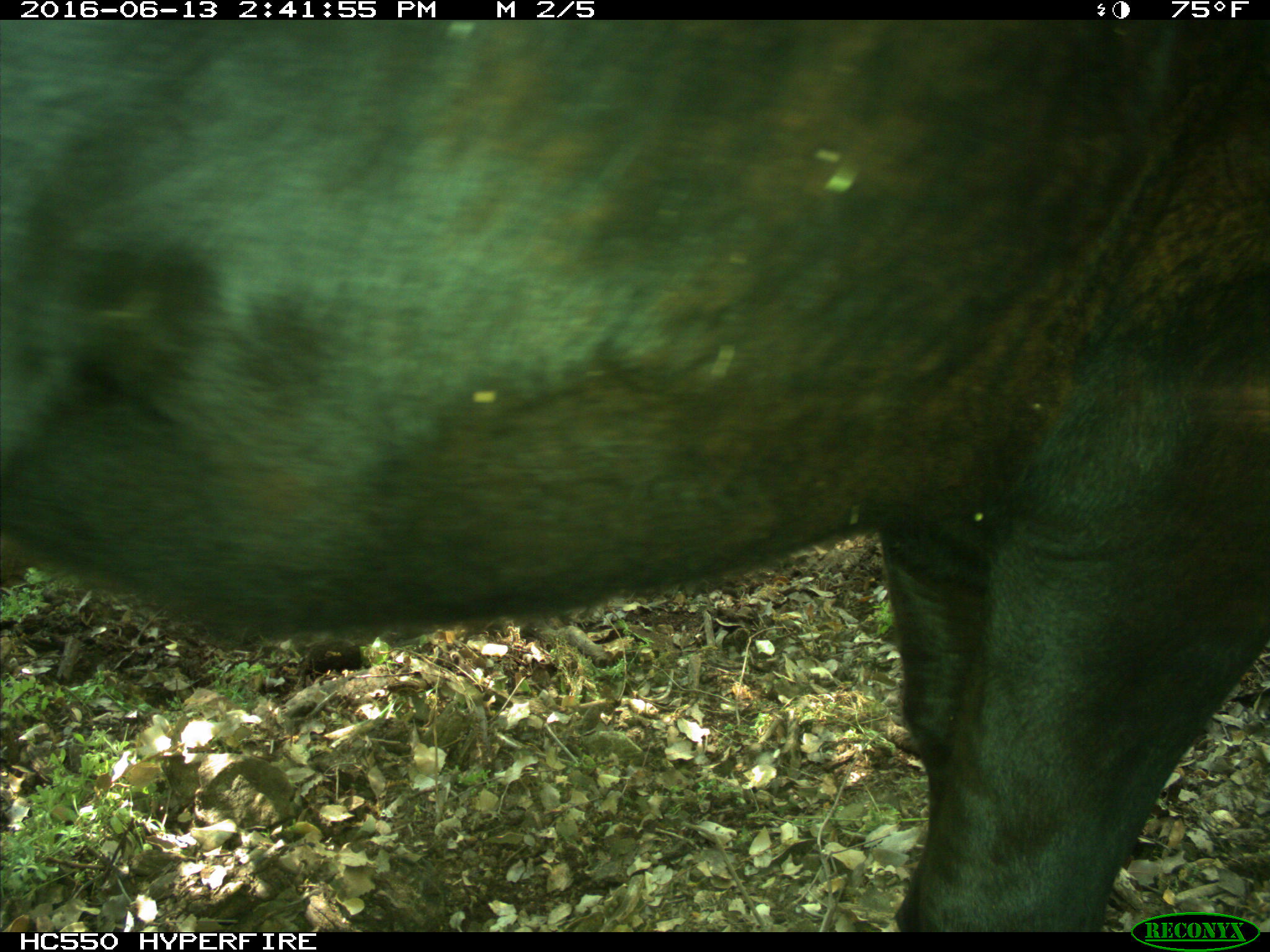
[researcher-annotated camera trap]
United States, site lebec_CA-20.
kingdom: Animalia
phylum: Chordata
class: Mammalia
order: Artiodactyla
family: Bovidae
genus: Bos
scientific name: Bos taurus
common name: domestic cow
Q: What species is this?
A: Bos taurus (domestic cow).